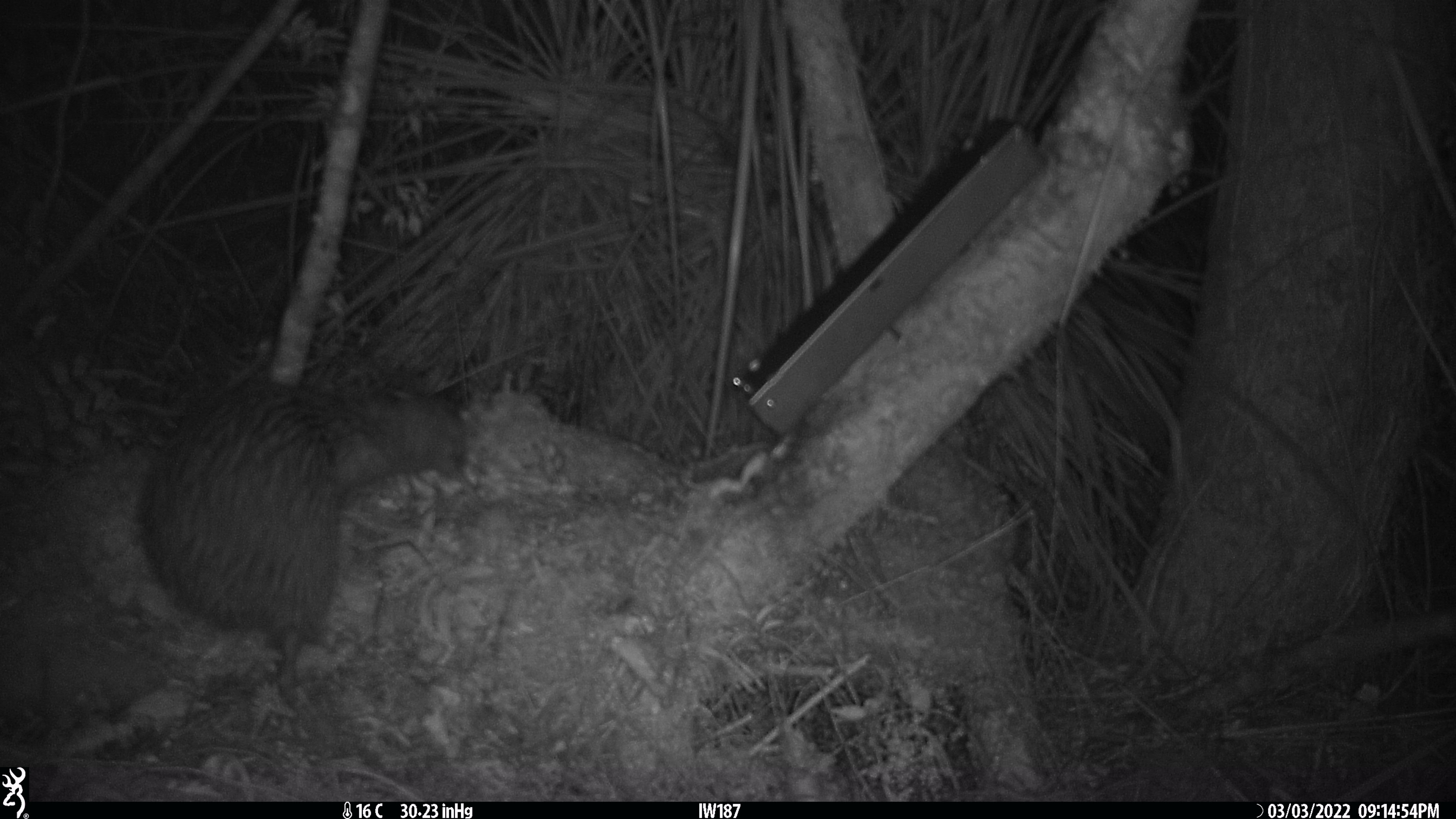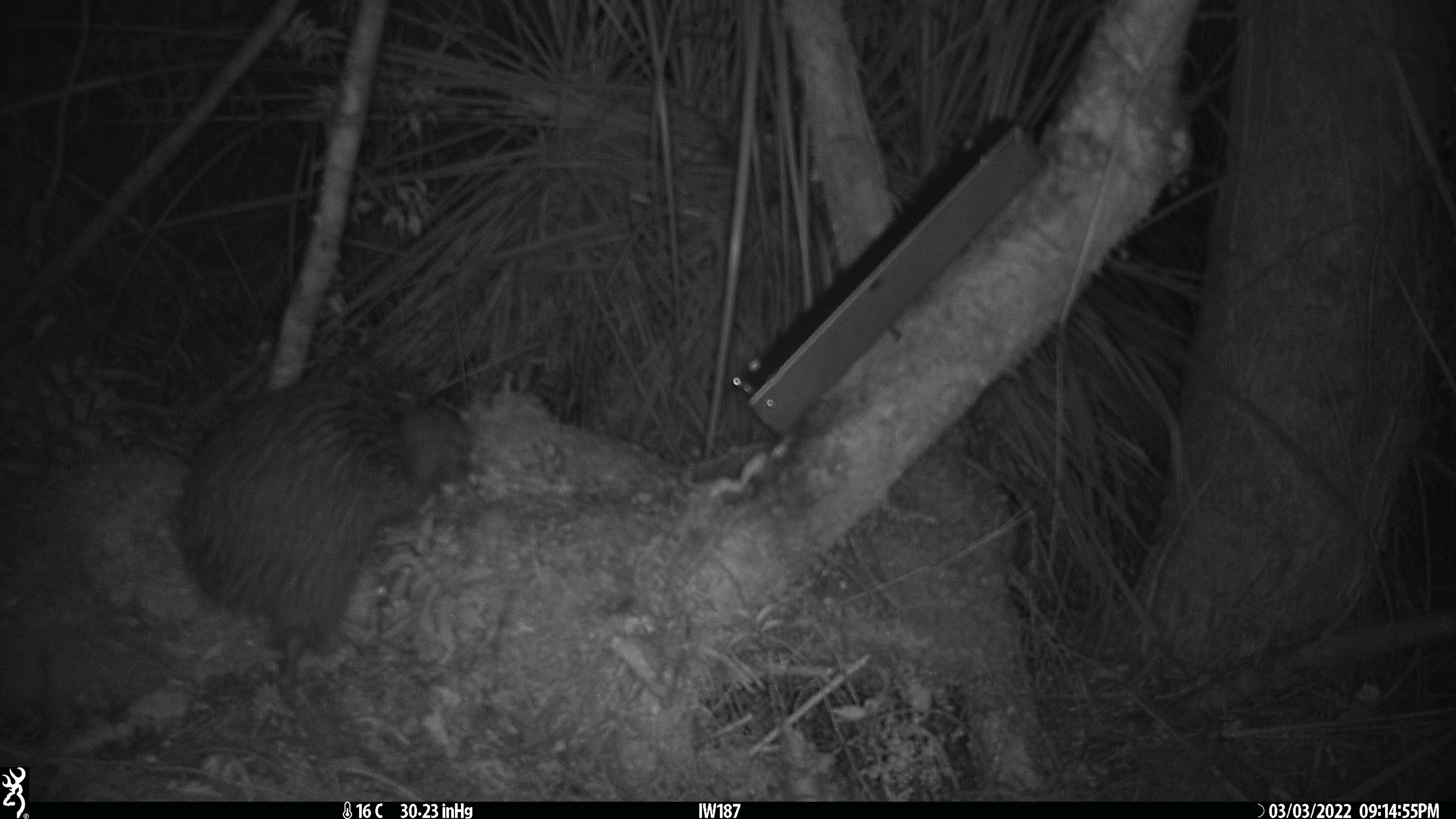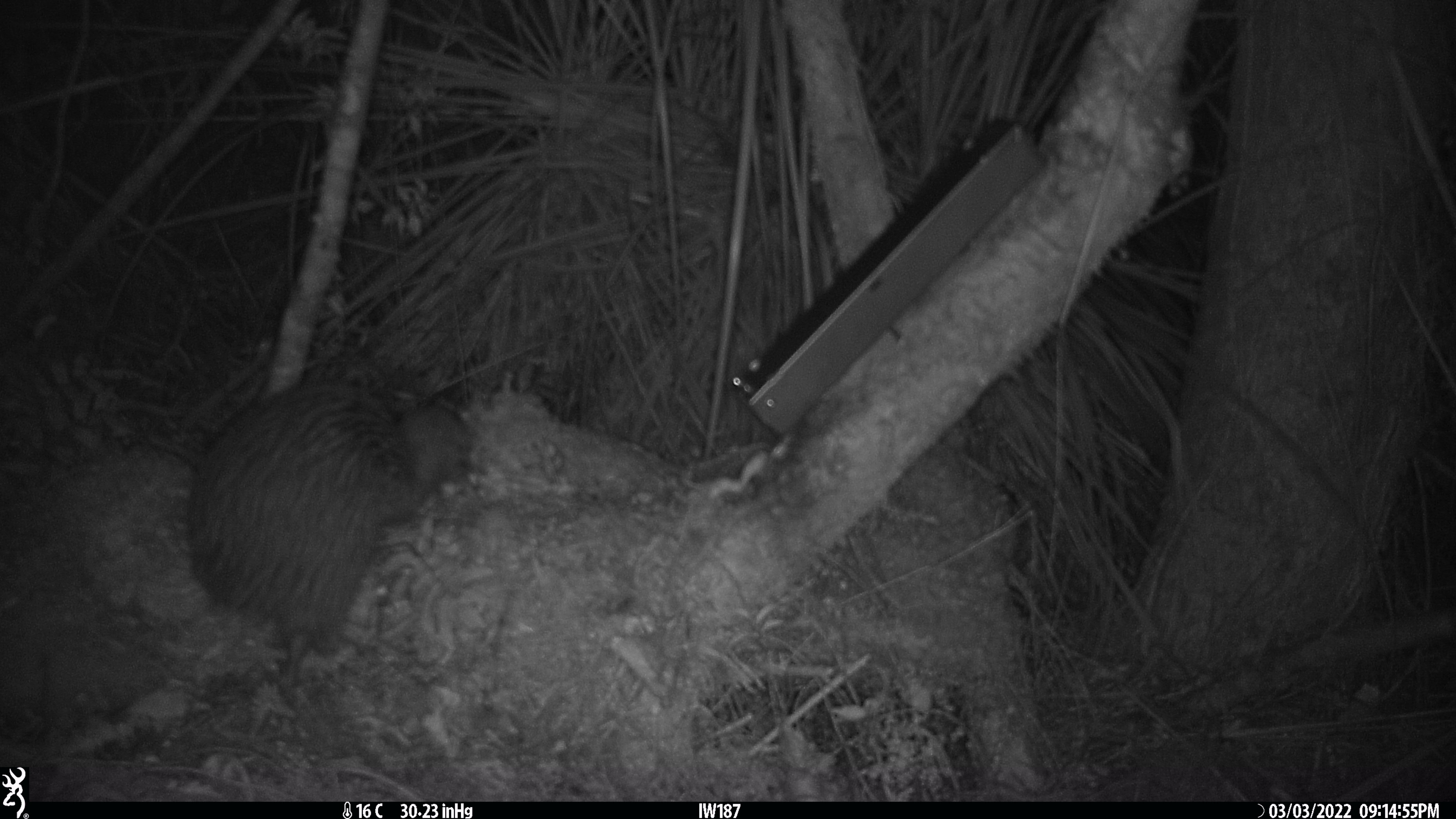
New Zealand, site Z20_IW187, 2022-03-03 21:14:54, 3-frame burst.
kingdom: Animalia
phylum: Chordata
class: Aves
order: Apterygiformes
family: Apterygidae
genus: Apteryx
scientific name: Apteryx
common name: kiwi